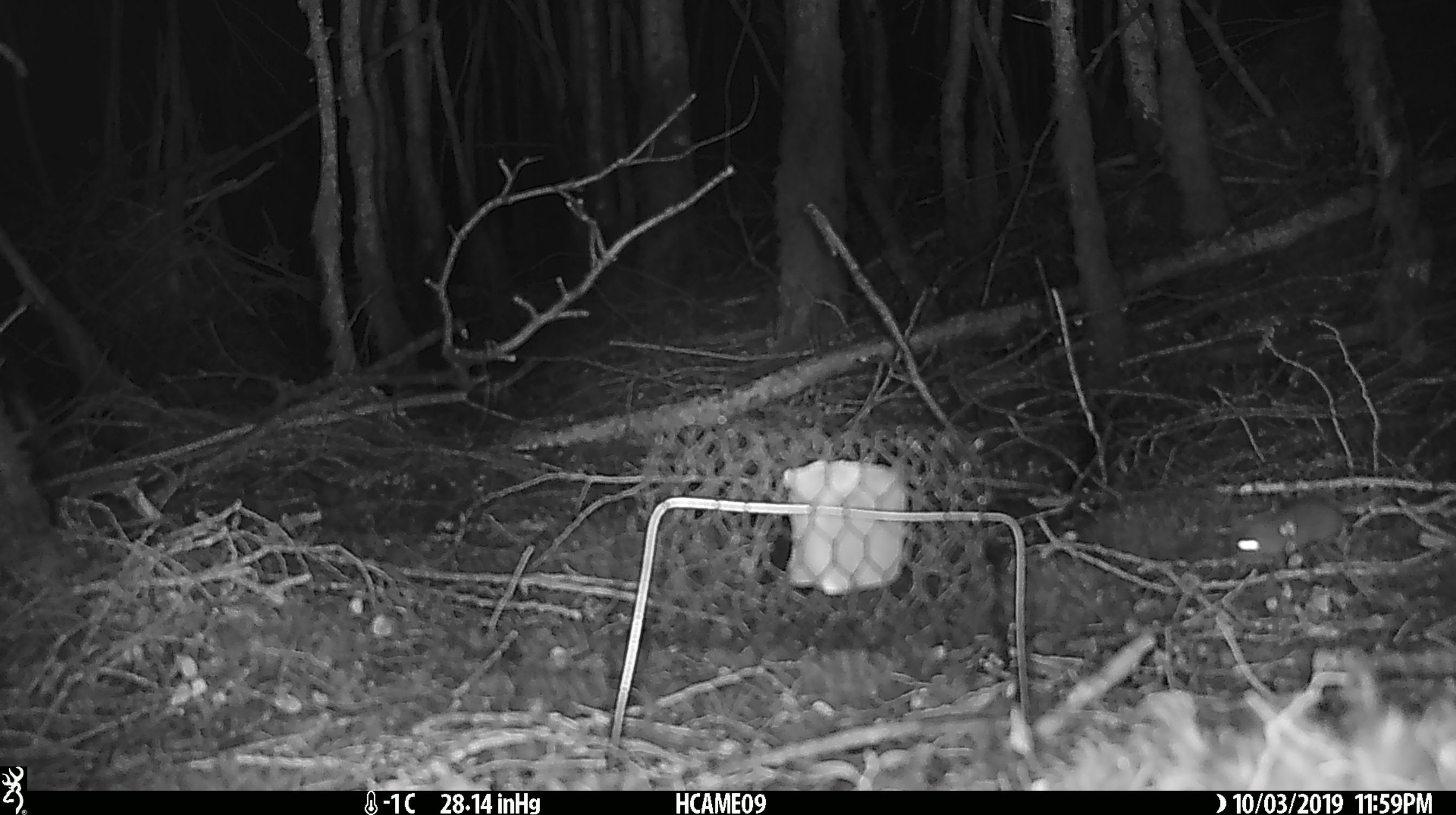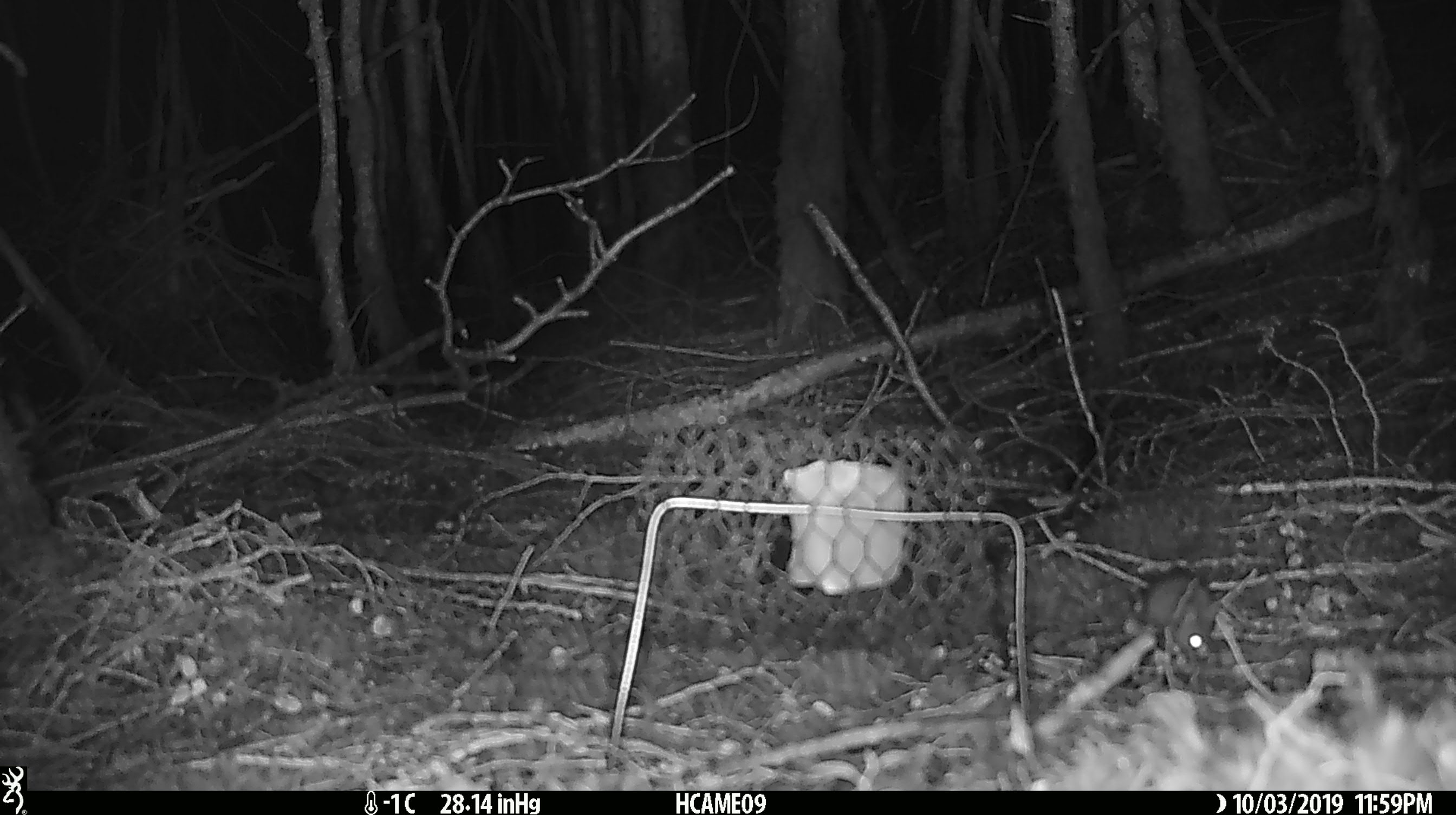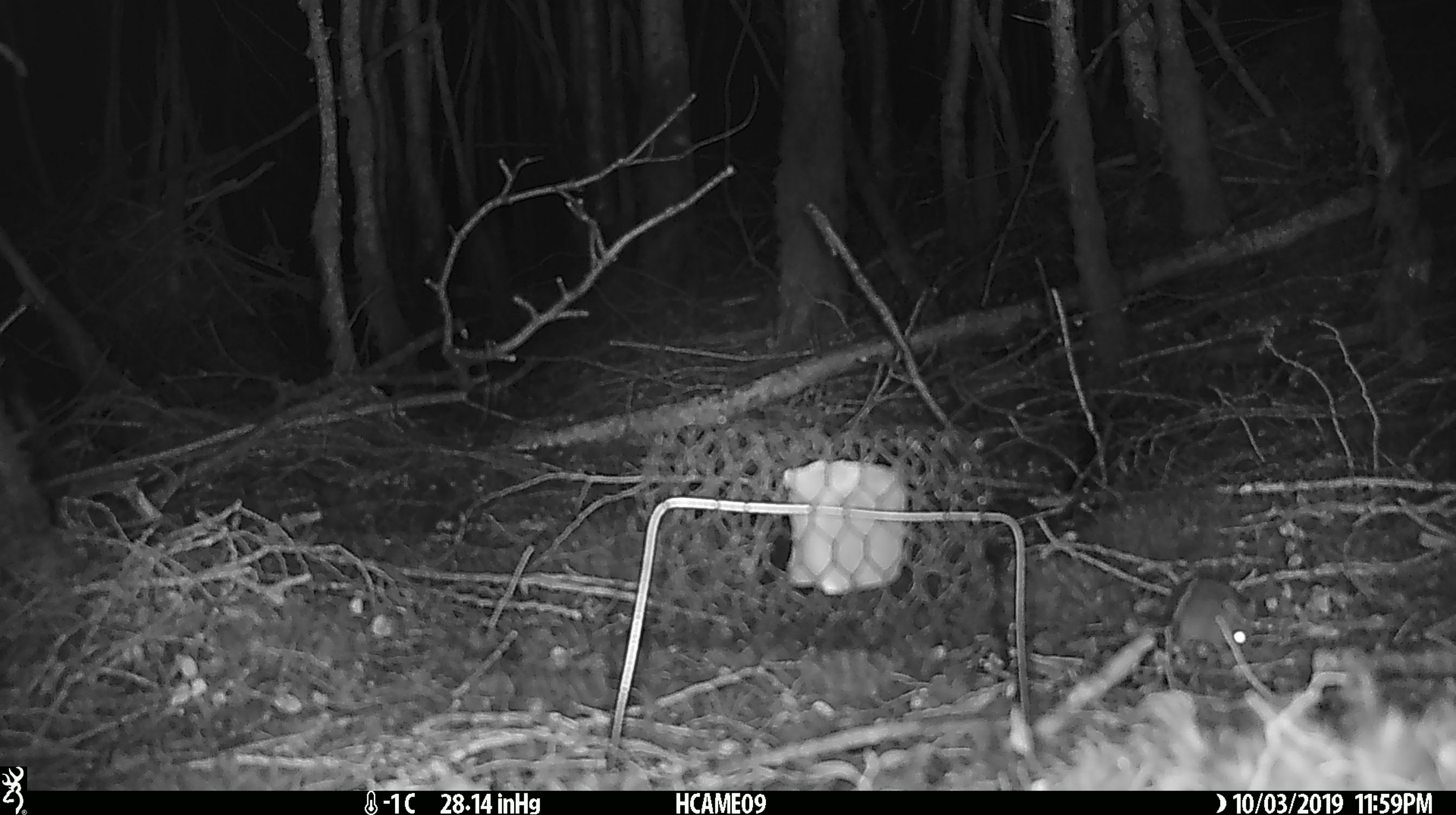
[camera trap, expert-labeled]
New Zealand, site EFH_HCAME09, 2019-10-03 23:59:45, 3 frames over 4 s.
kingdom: Animalia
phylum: Chordata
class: Mammalia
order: Rodentia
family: Muridae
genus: Mus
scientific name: Mus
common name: mouse